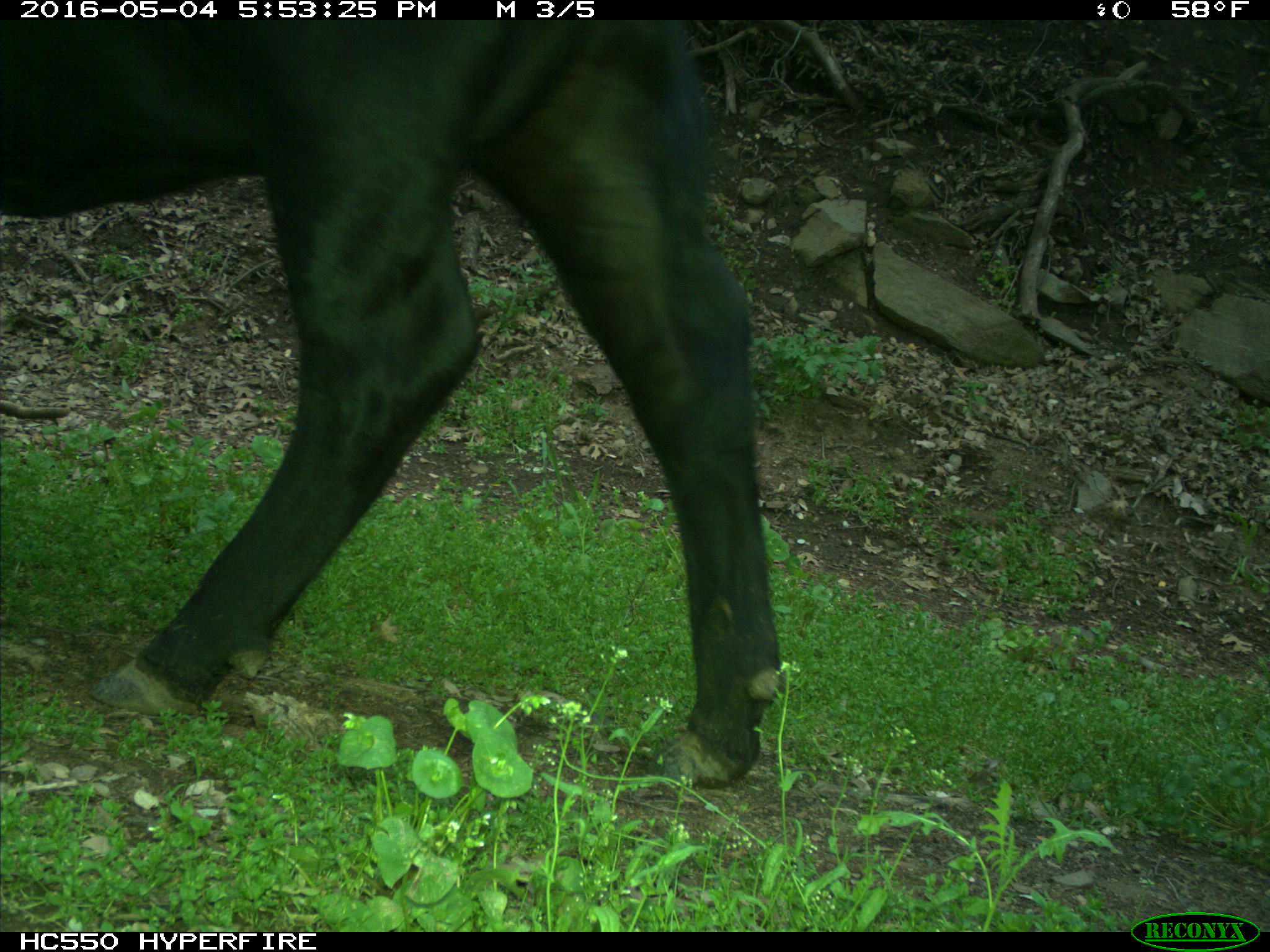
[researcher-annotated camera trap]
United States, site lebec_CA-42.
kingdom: Animalia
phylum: Chordata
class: Mammalia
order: Artiodactyla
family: Bovidae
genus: Bos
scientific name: Bos taurus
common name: domestic cow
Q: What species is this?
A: Bos taurus (domestic cow).